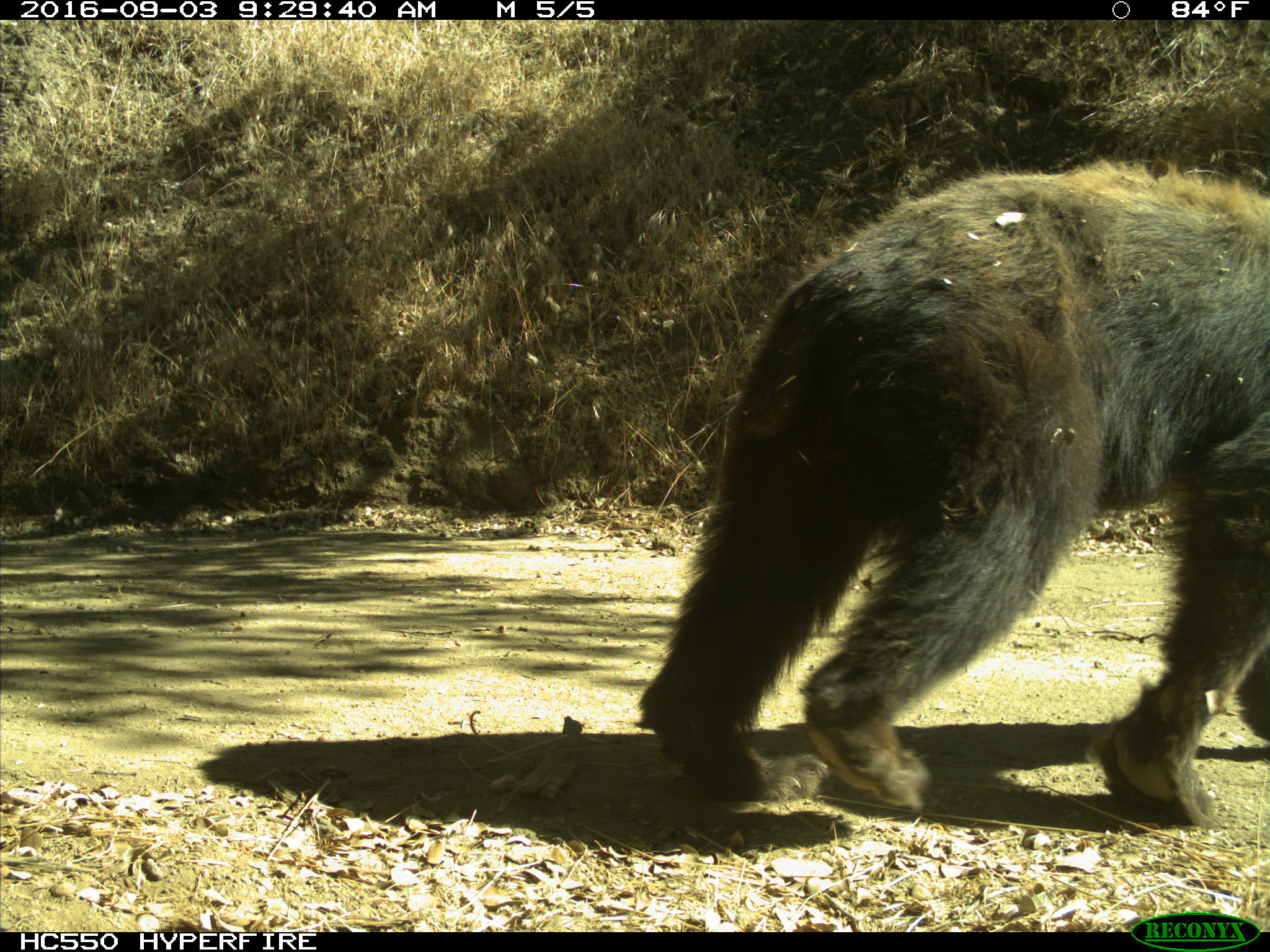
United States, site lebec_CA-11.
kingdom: Animalia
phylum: Chordata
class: Mammalia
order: Carnivora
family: Ursidae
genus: Ursus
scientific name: Ursus americanus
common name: american black bear